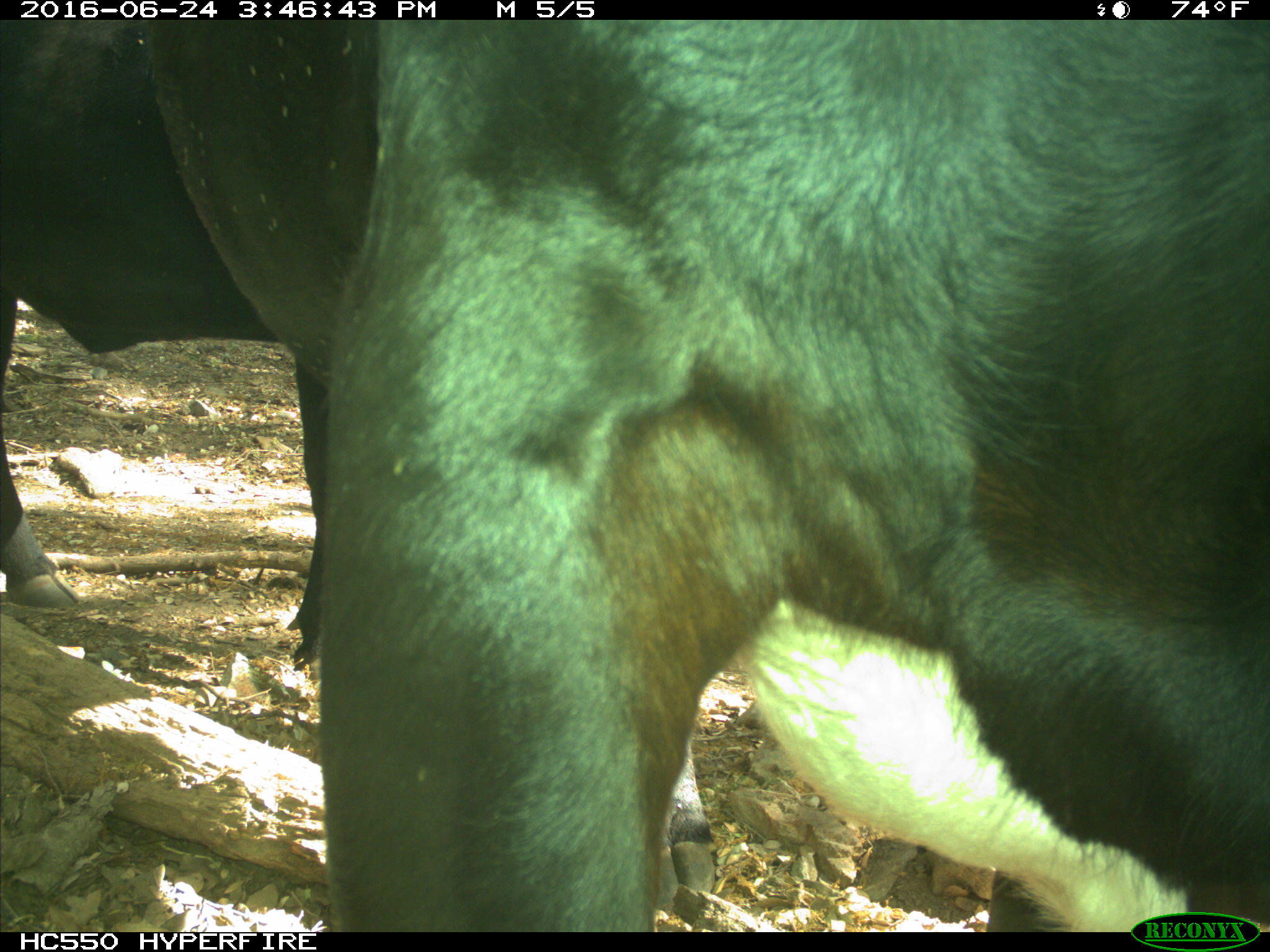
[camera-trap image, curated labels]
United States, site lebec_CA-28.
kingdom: Animalia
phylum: Chordata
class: Mammalia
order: Artiodactyla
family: Bovidae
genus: Bos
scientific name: Bos taurus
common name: domestic cow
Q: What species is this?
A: Bos taurus (domestic cow).